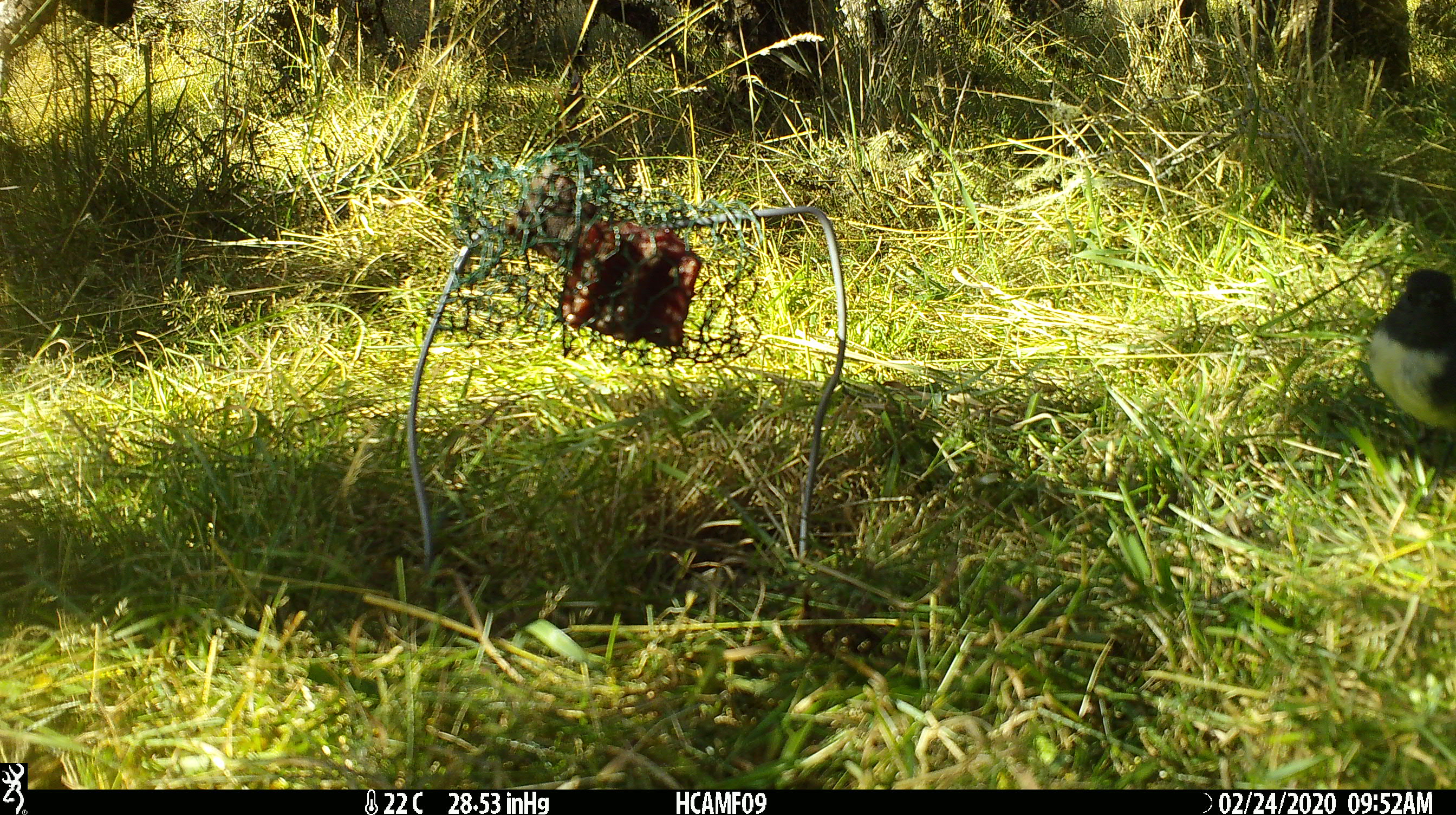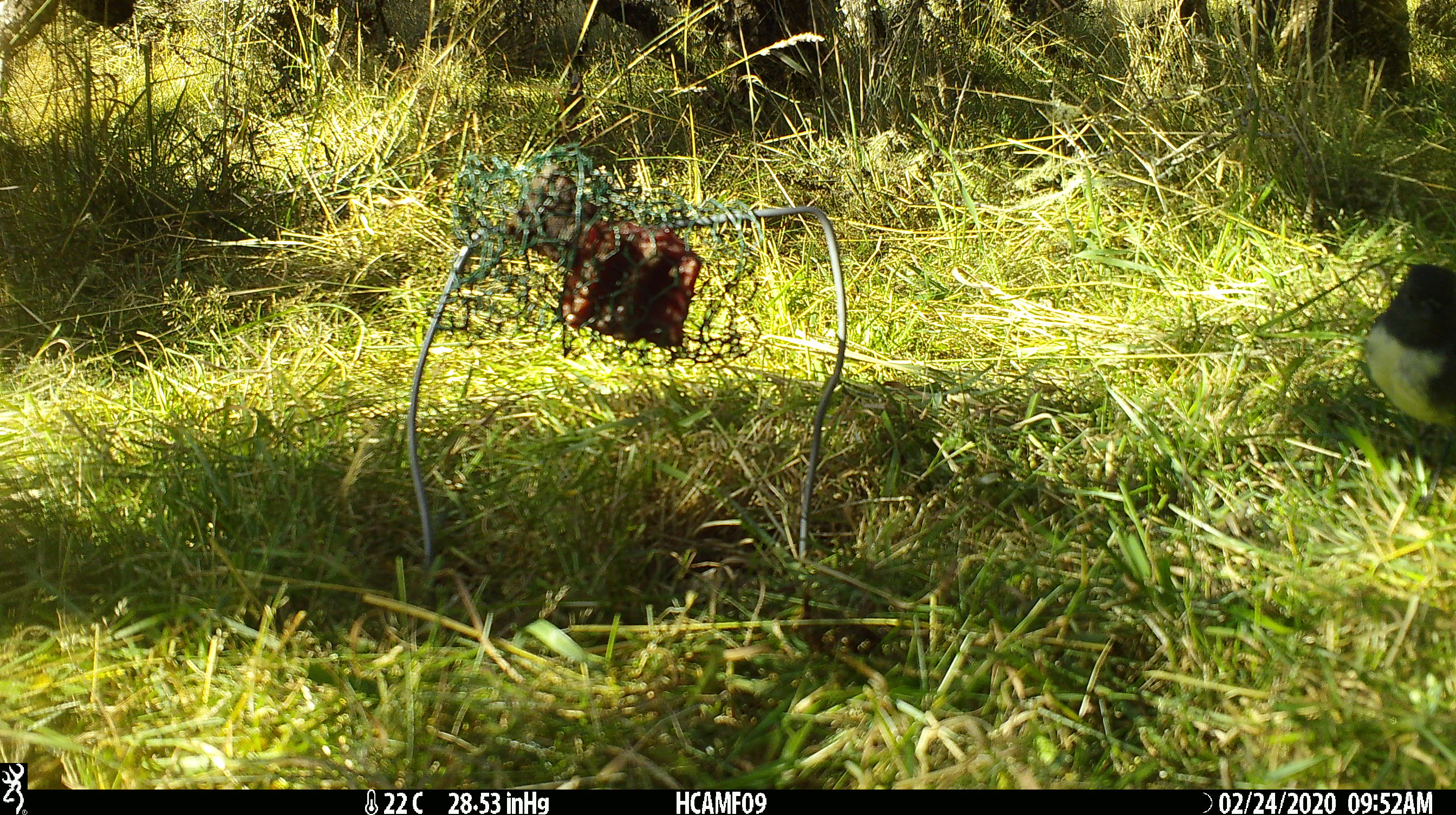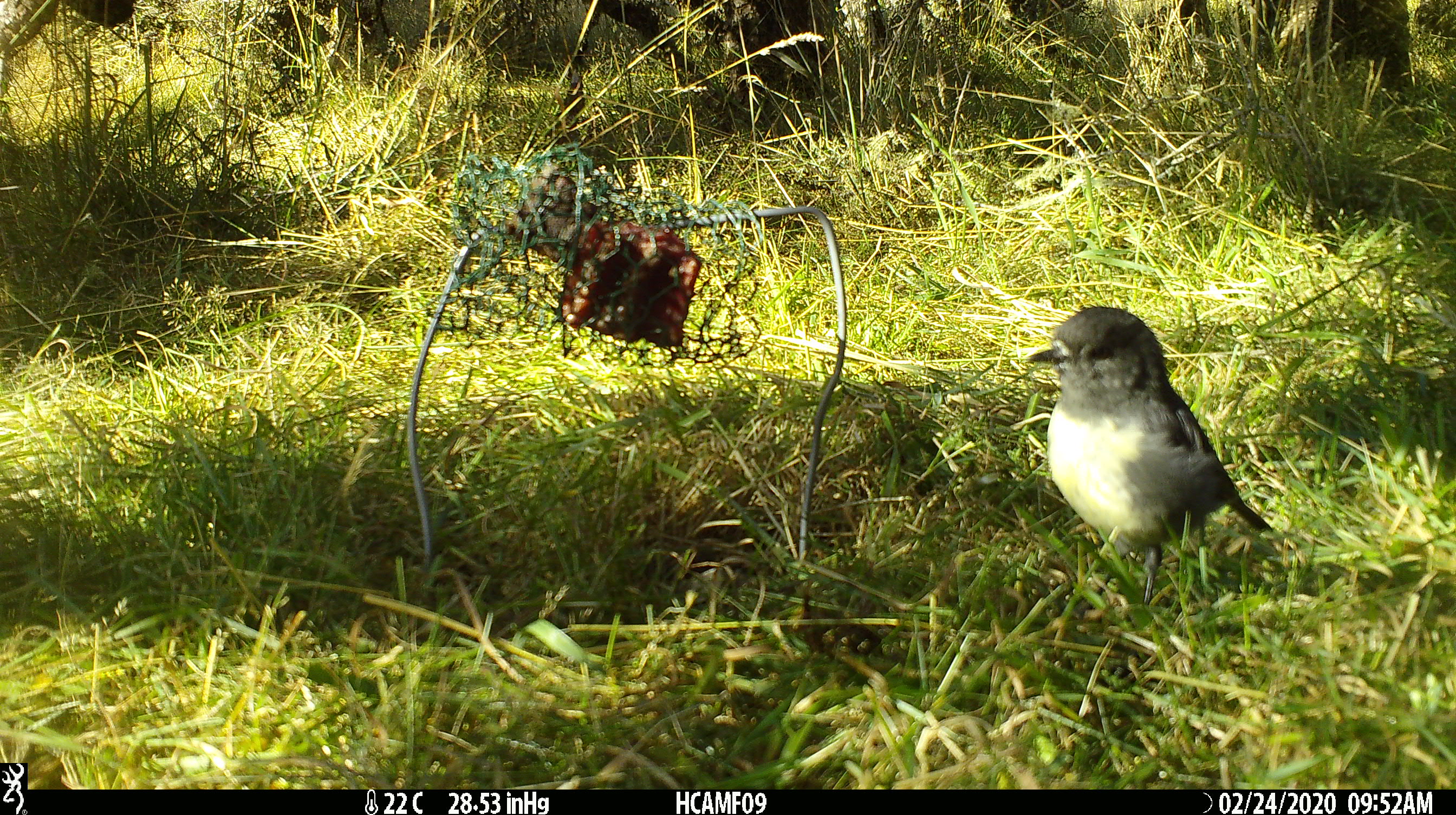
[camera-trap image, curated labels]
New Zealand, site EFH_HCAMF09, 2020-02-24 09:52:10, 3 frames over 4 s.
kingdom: Animalia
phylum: Chordata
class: Aves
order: Passeriformes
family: Petroicidae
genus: Petroica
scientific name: Petroica australis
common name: new zealand robin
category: robin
Robin (new zealand robin) (Petroica australis).